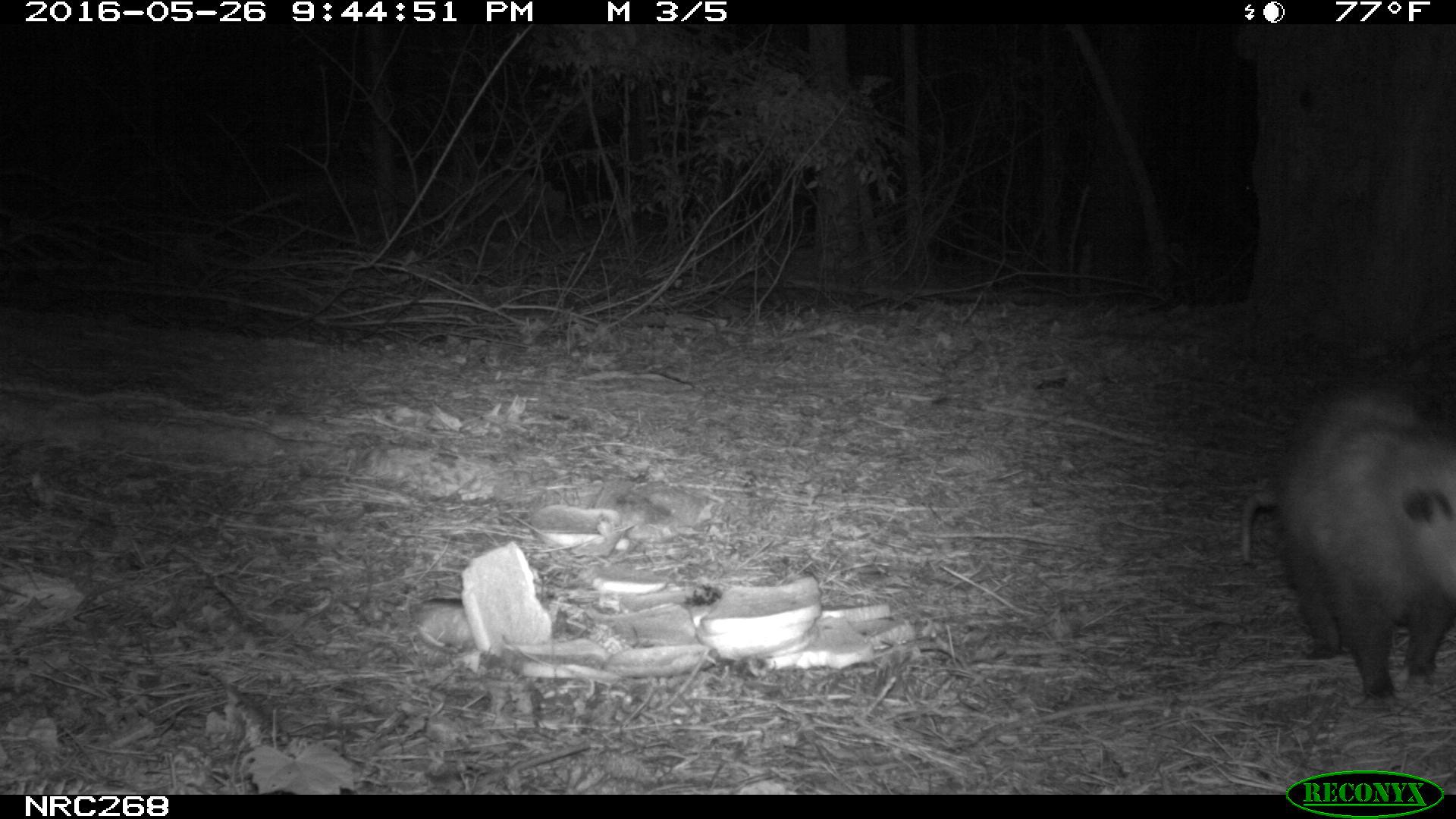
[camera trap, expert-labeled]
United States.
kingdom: Animalia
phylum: Chordata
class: Mammalia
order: Didelphimorphia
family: Didelphidae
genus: Didelphis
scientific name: Didelphis virginiana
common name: virginia opossum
Virginia Opossum (Didelphis virginiana).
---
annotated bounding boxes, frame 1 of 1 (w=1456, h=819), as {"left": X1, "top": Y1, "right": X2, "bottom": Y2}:
Virginia Opossum: {"left": 1225, "top": 377, "right": 1456, "bottom": 719}